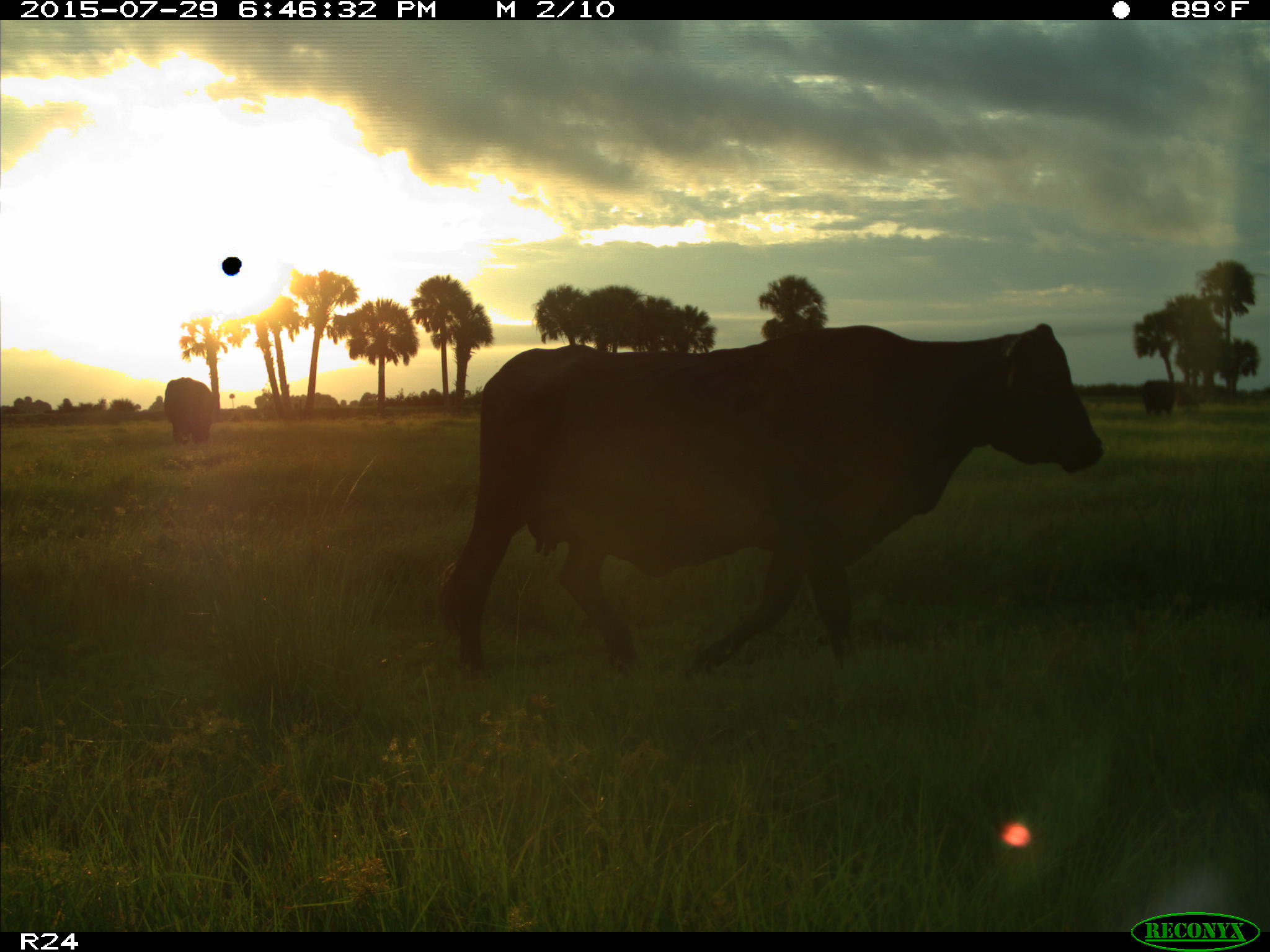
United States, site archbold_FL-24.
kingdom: Animalia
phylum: Chordata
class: Mammalia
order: Artiodactyla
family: Bovidae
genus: Bos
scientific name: Bos taurus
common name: domestic cow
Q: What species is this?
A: Bos taurus (domestic cow).